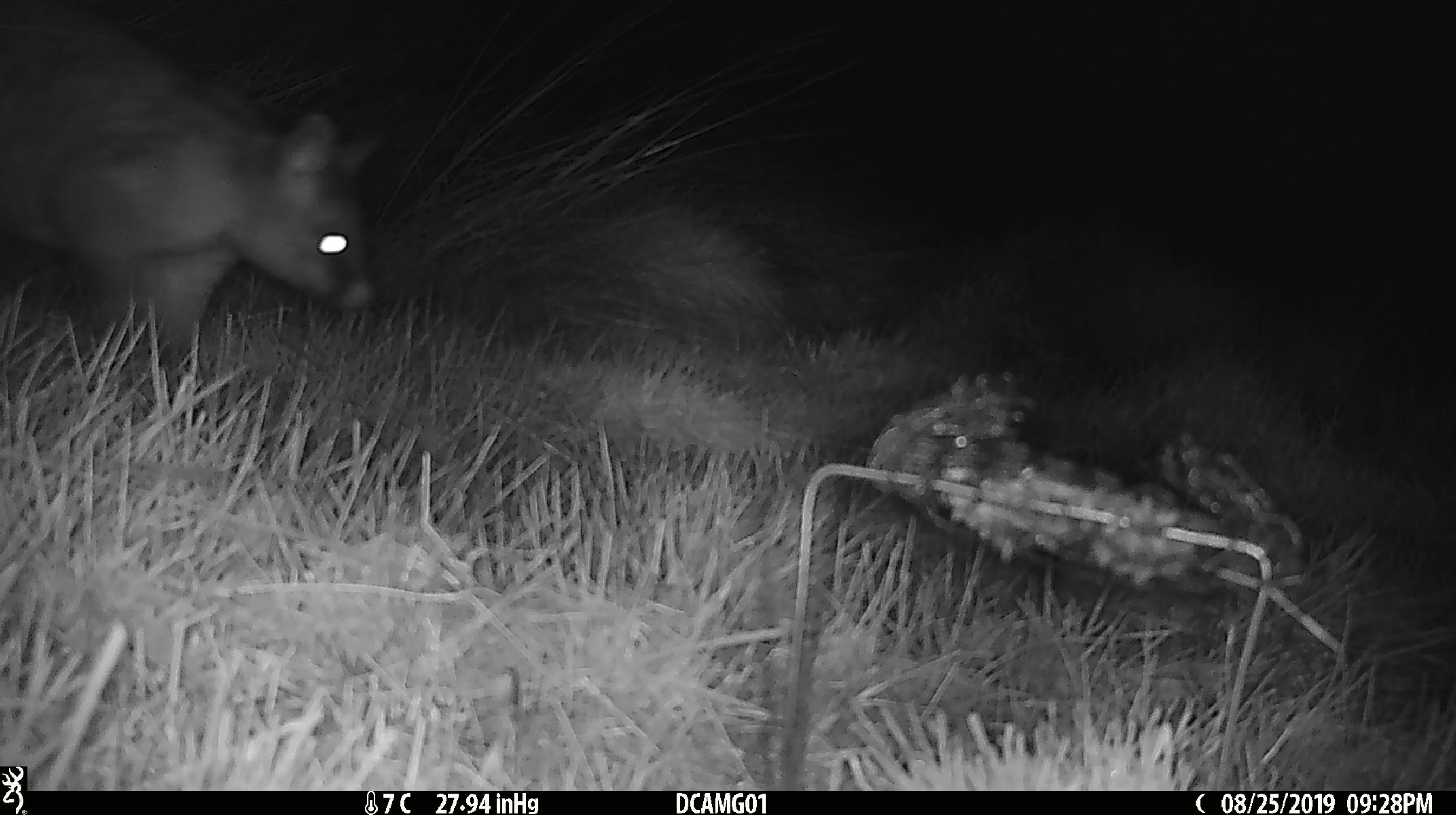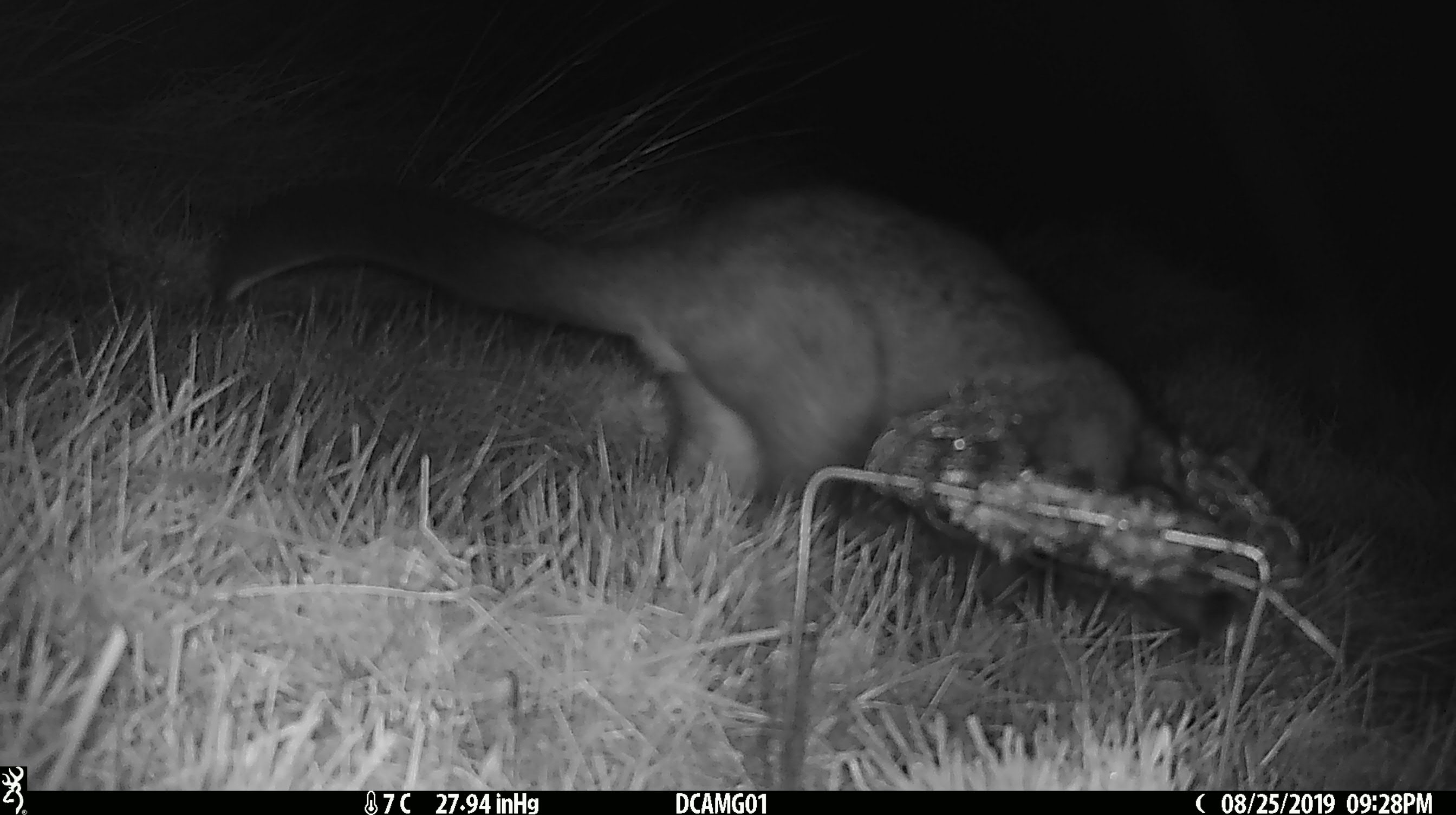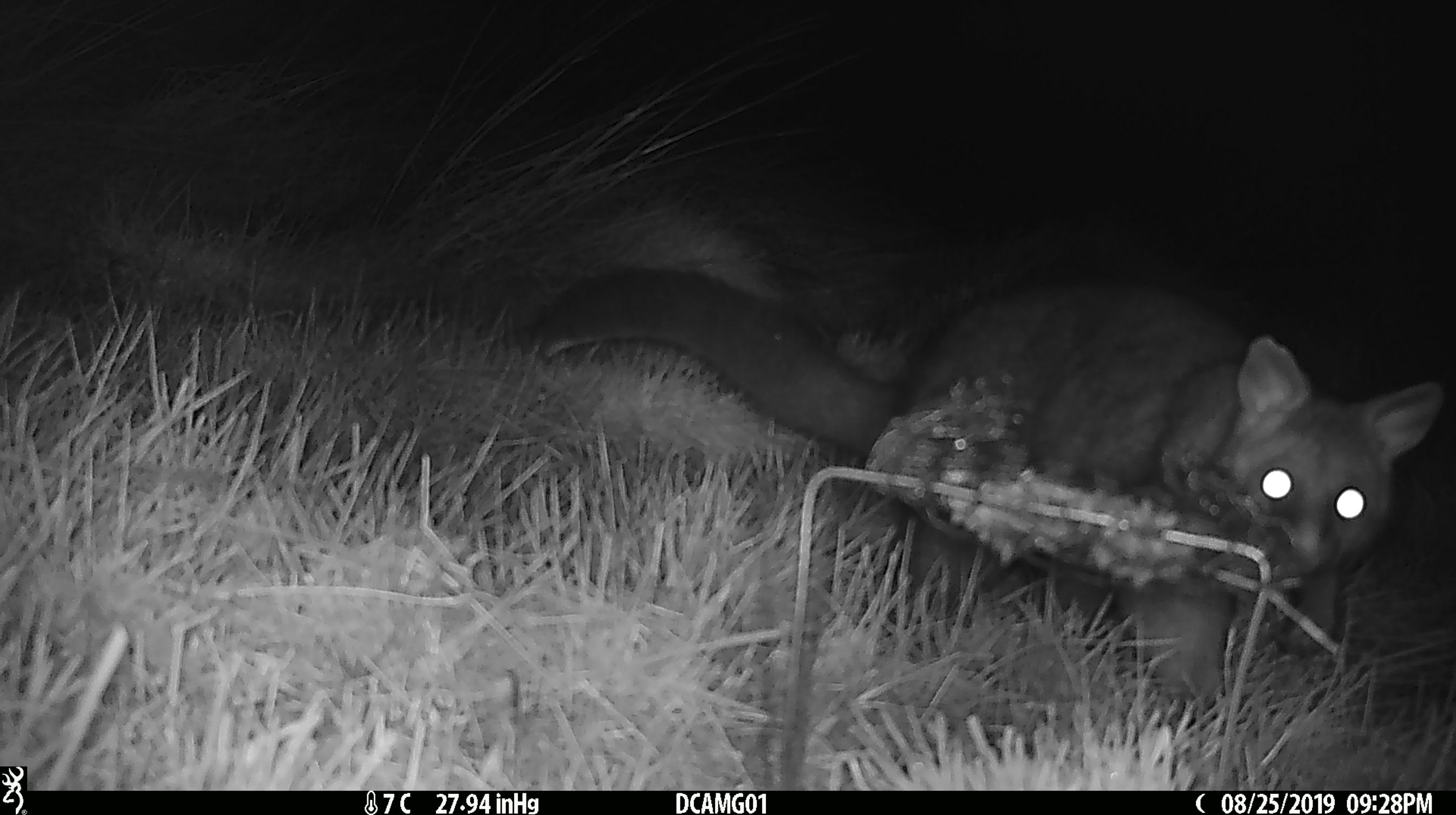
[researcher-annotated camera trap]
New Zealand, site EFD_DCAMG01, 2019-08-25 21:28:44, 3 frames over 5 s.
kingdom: Animalia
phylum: Chordata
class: Mammalia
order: Diprotodontia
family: Phalangeridae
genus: Trichosurus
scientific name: Trichosurus vulpecula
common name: common brushtail possum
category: possum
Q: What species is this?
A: Possum (common brushtail possum) (Trichosurus vulpecula).